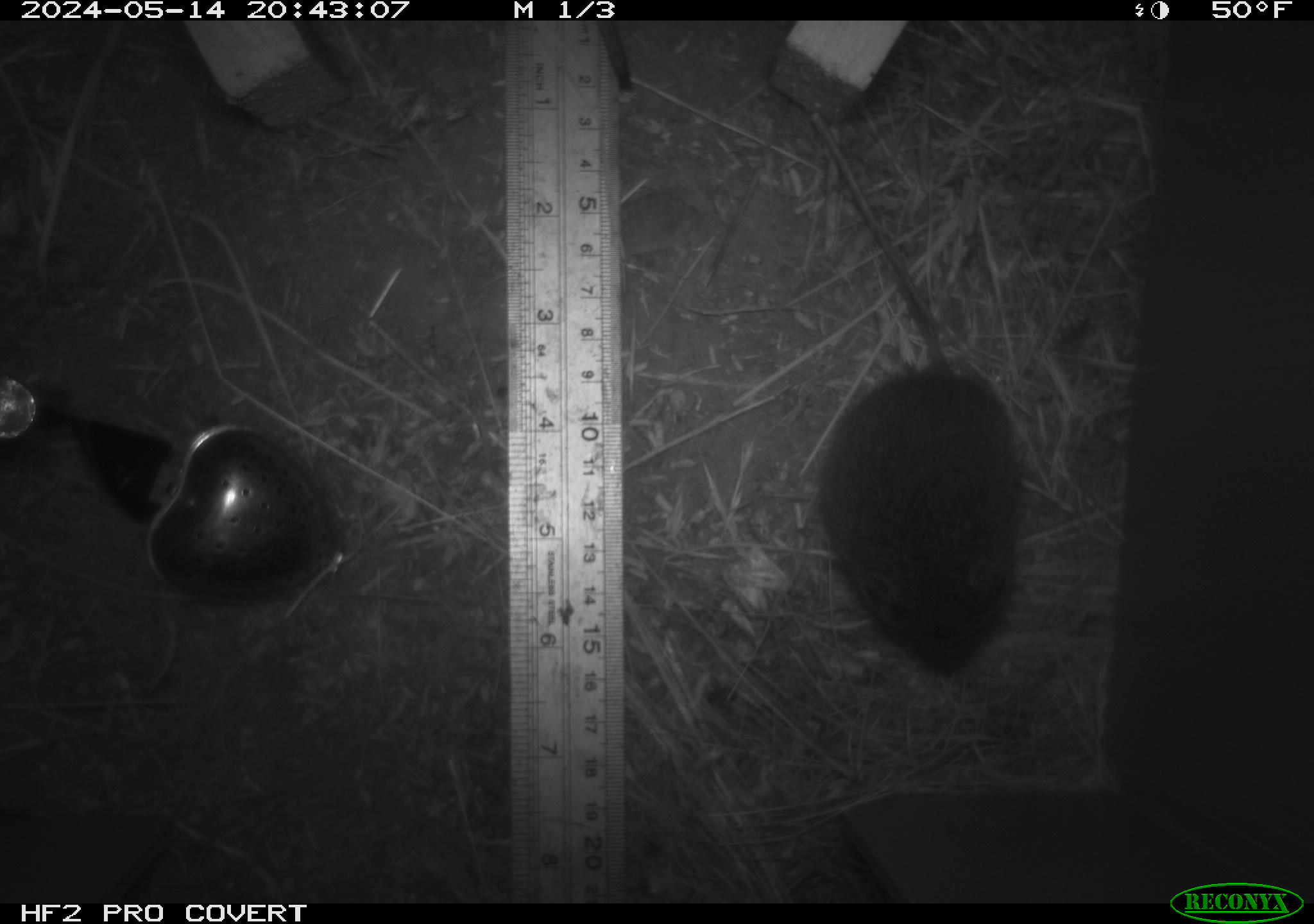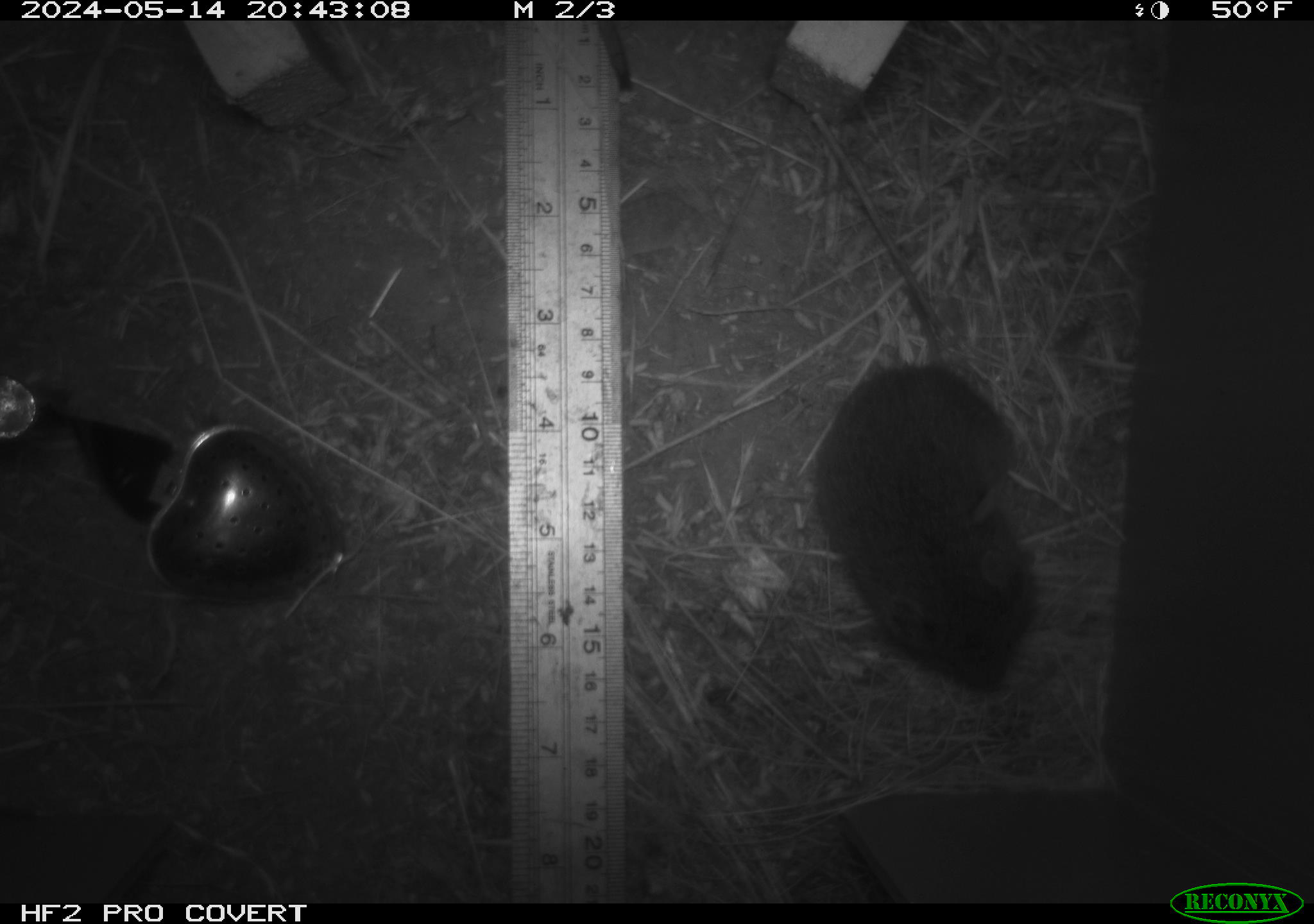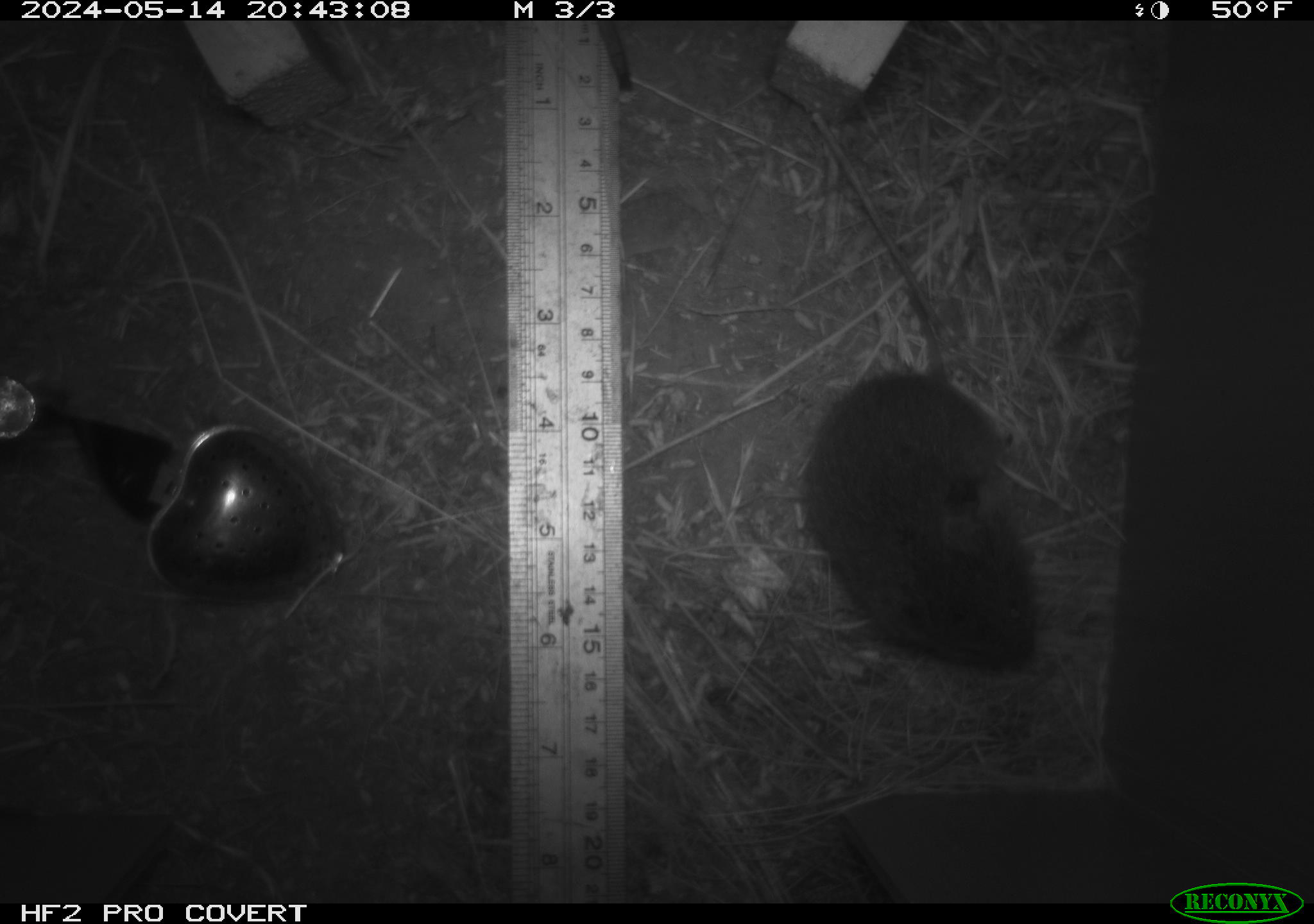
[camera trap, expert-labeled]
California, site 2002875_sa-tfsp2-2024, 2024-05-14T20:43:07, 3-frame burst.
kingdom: Animalia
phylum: Chordata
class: Mammalia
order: Rodentia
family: Cricetidae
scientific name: Arvicolinae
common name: voles, lemmings, and muskrats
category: arvicolinae subfamily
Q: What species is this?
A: Arvicolinae subfamily (voles, lemmings, and muskrats) (Arvicolinae).